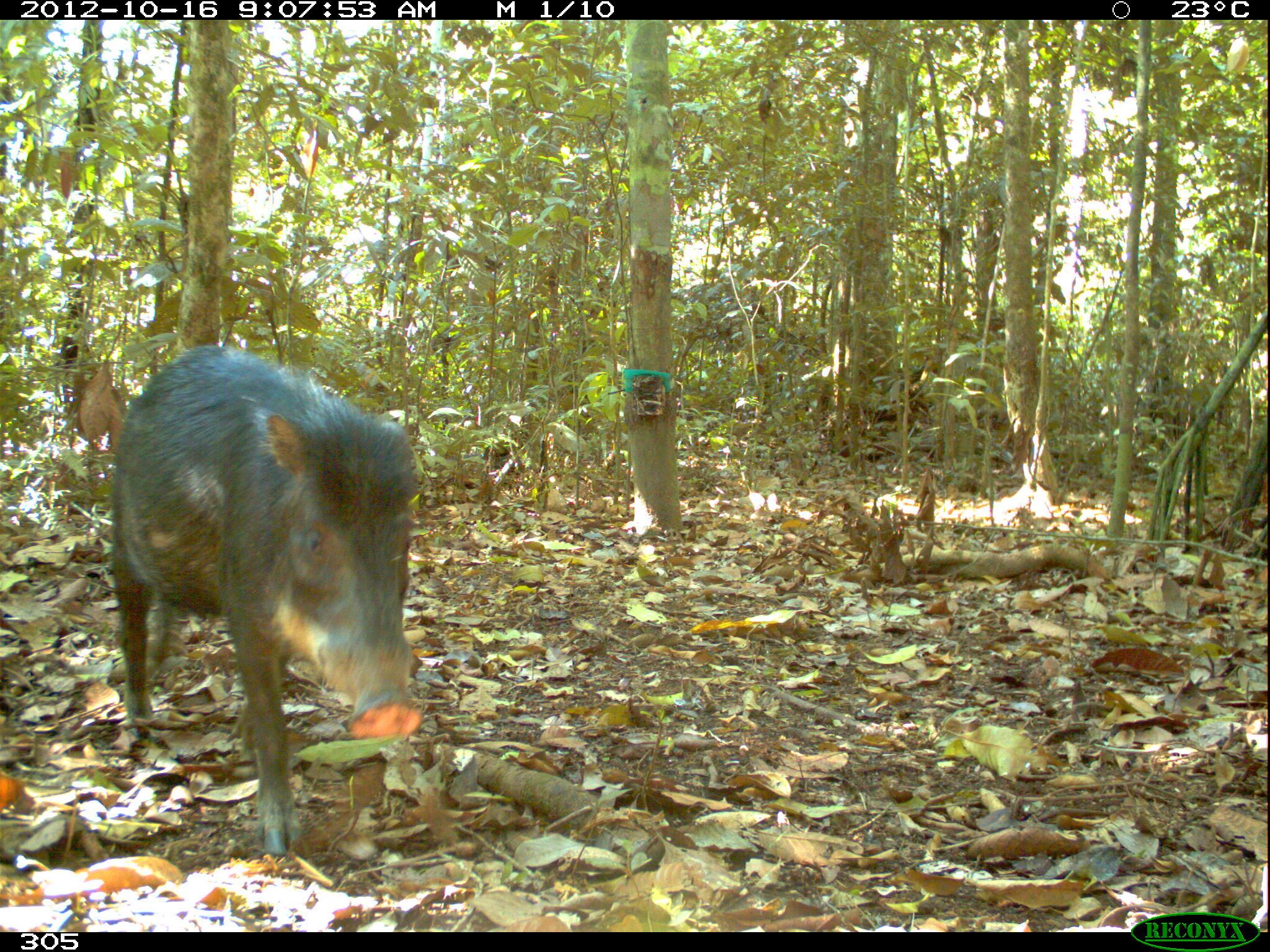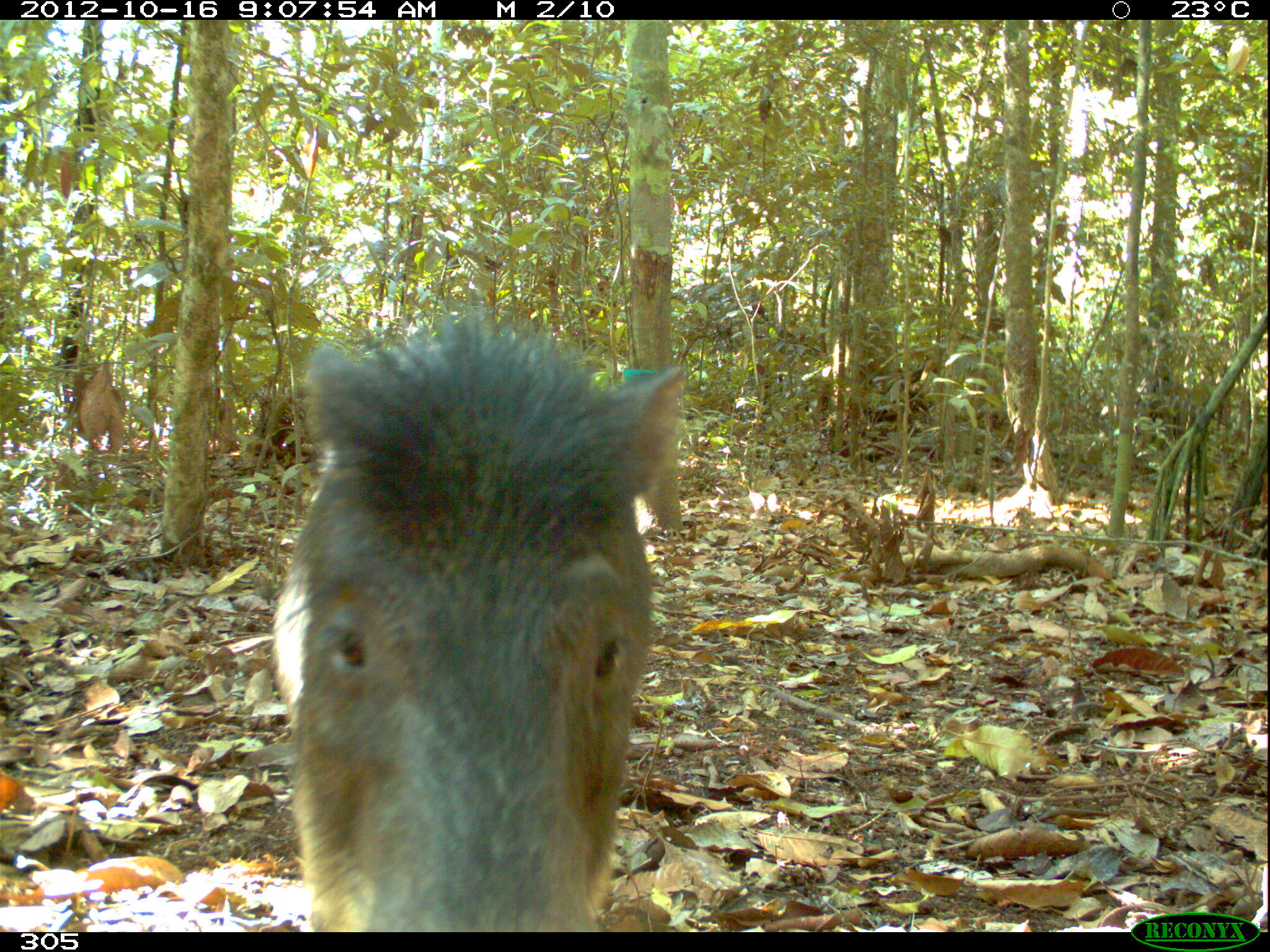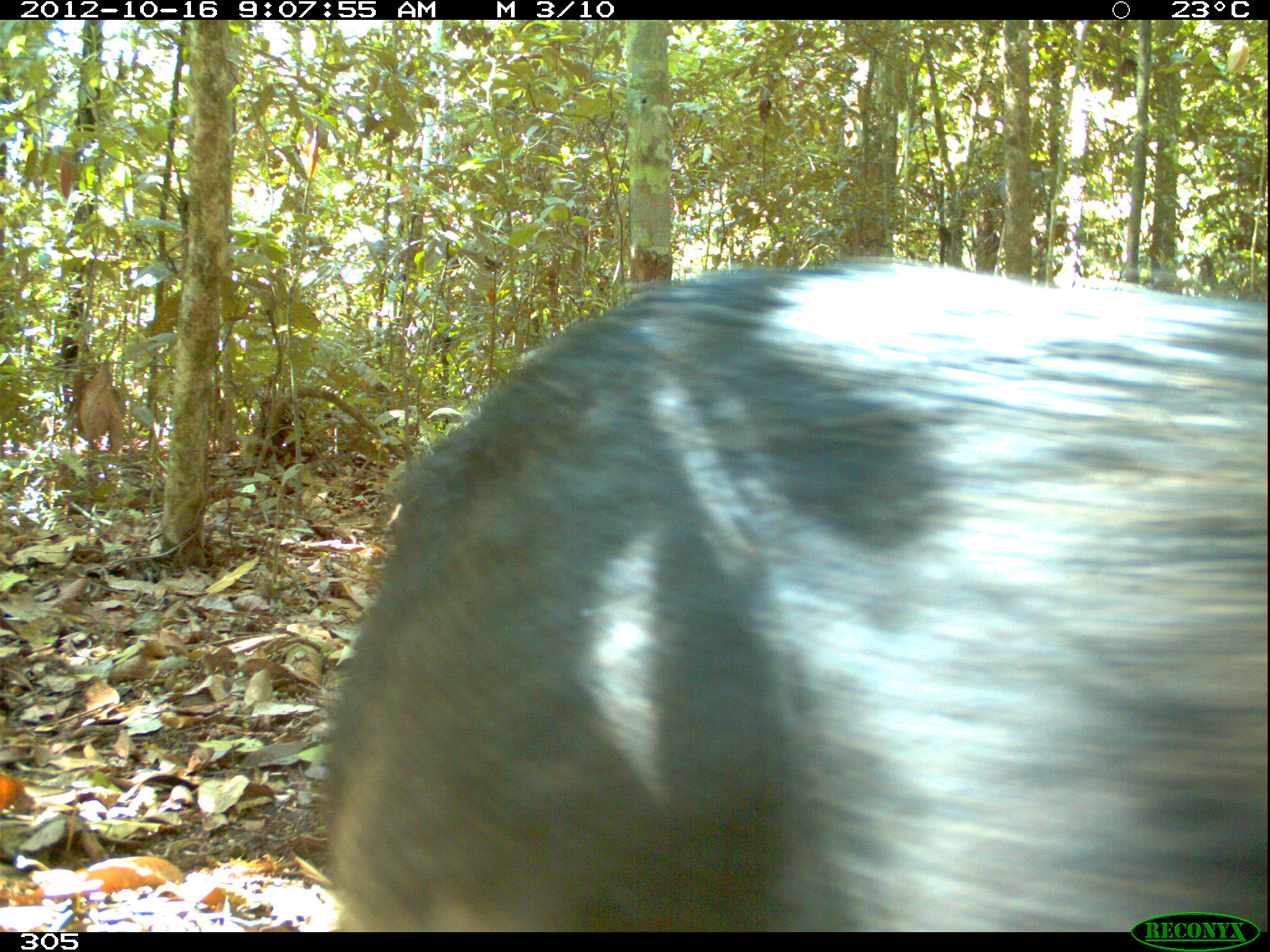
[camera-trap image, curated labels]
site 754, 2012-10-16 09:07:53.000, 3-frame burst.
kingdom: Animalia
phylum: Chordata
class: Mammalia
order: Artiodactyla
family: Tayassuidae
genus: Tayassu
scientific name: Tayassu pecari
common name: white-lipped peccary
Tayassu pecari (white-lipped peccary).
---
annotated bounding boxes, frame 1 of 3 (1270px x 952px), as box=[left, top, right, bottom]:
tayassu pecari: box=[106, 344, 423, 857]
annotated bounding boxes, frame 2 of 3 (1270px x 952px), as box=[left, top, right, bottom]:
tayassu pecari: box=[267, 309, 685, 931]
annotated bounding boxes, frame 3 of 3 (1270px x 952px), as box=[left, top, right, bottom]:
tayassu pecari: box=[318, 255, 1270, 930]